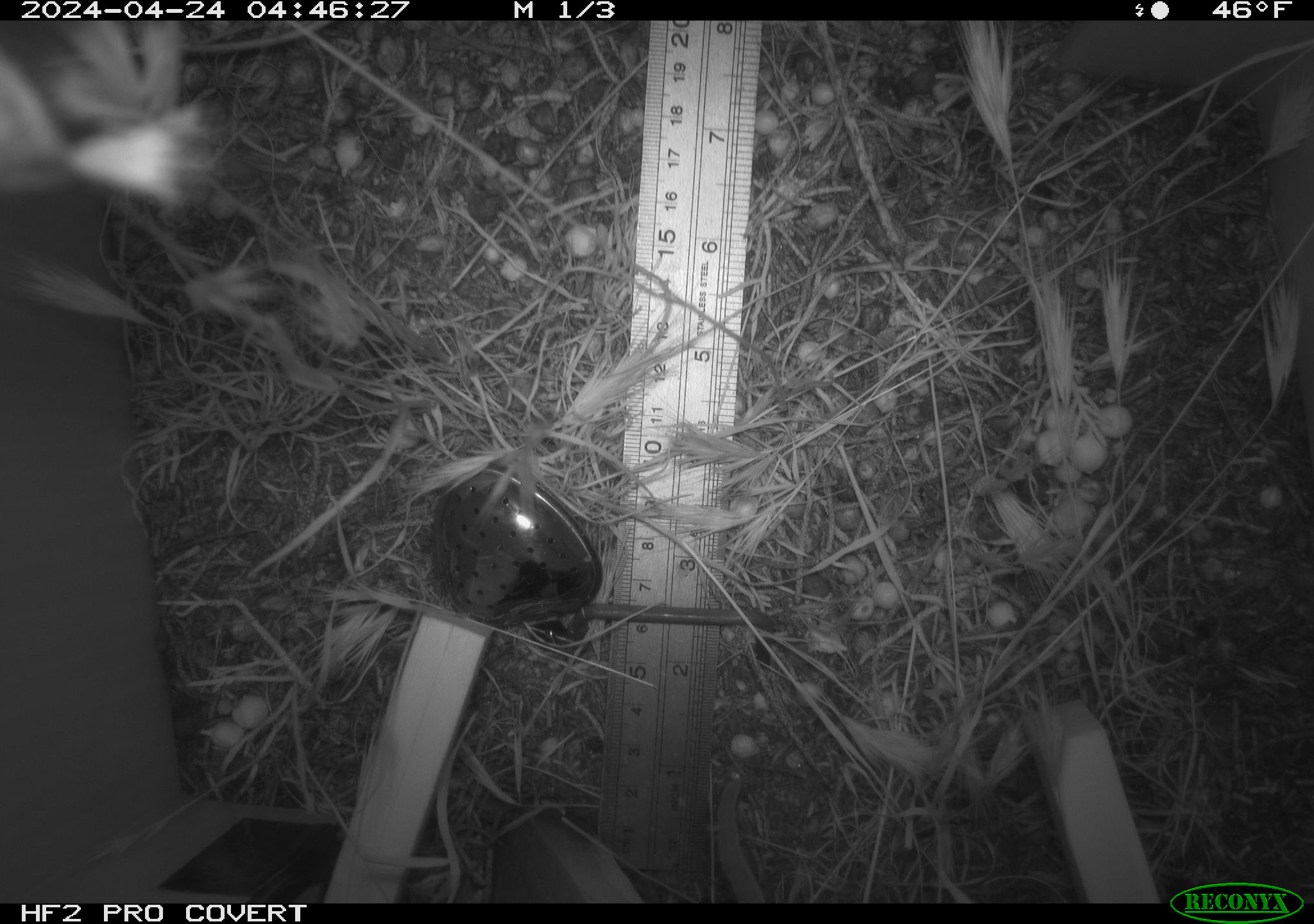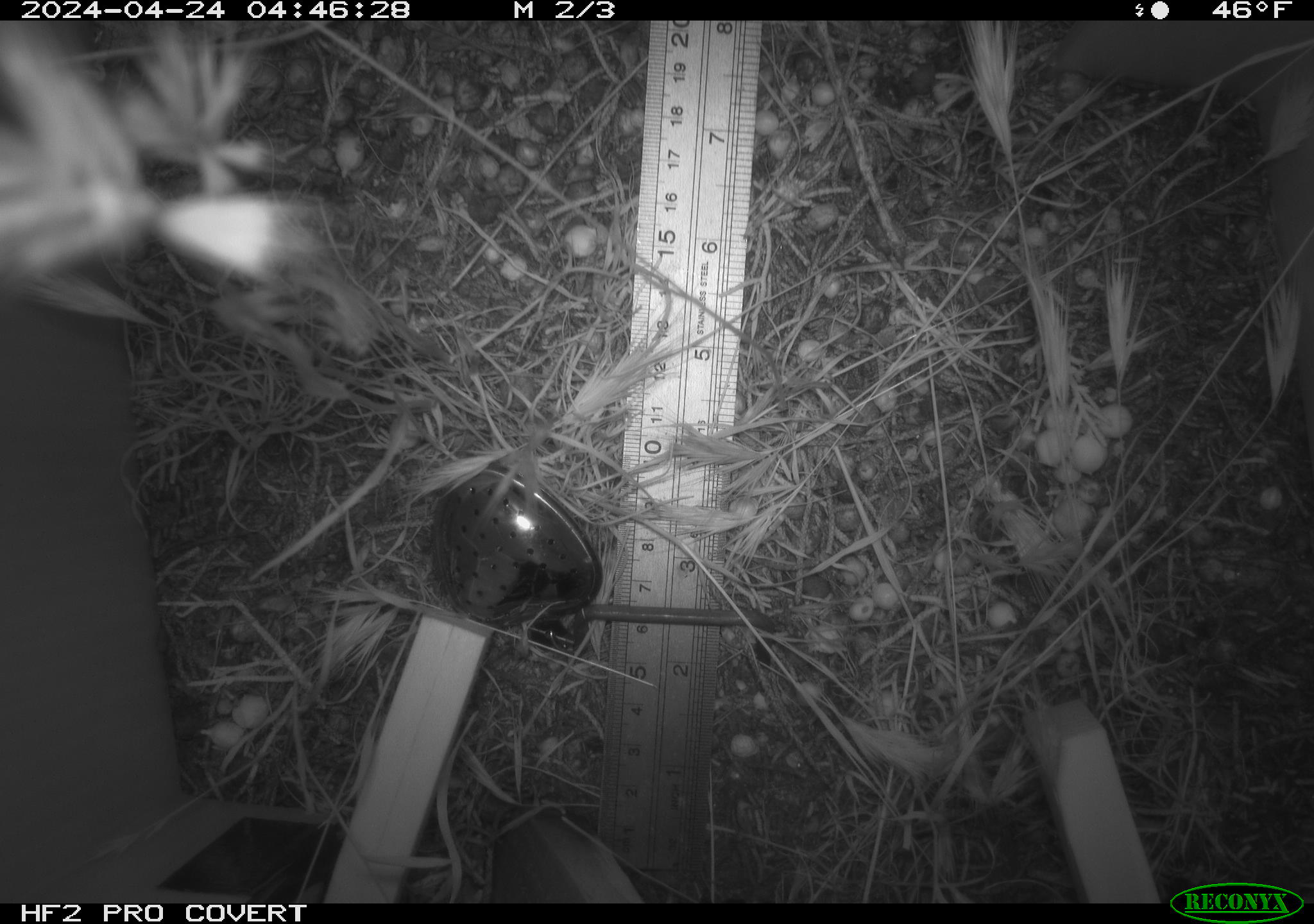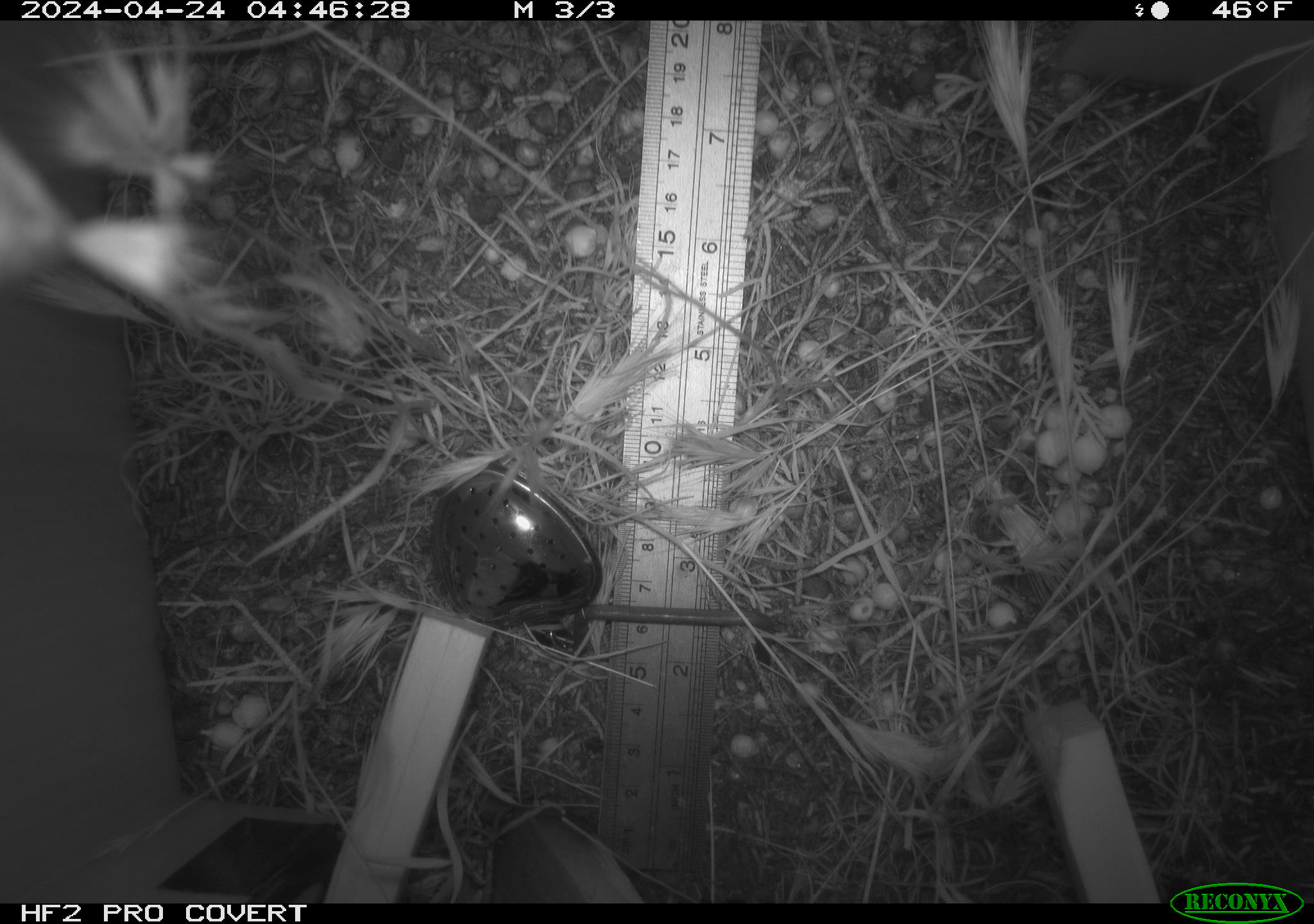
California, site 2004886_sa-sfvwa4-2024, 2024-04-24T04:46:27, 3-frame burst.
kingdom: Animalia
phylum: Chordata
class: Mammalia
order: Rodentia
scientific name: Rodentia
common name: mouse species